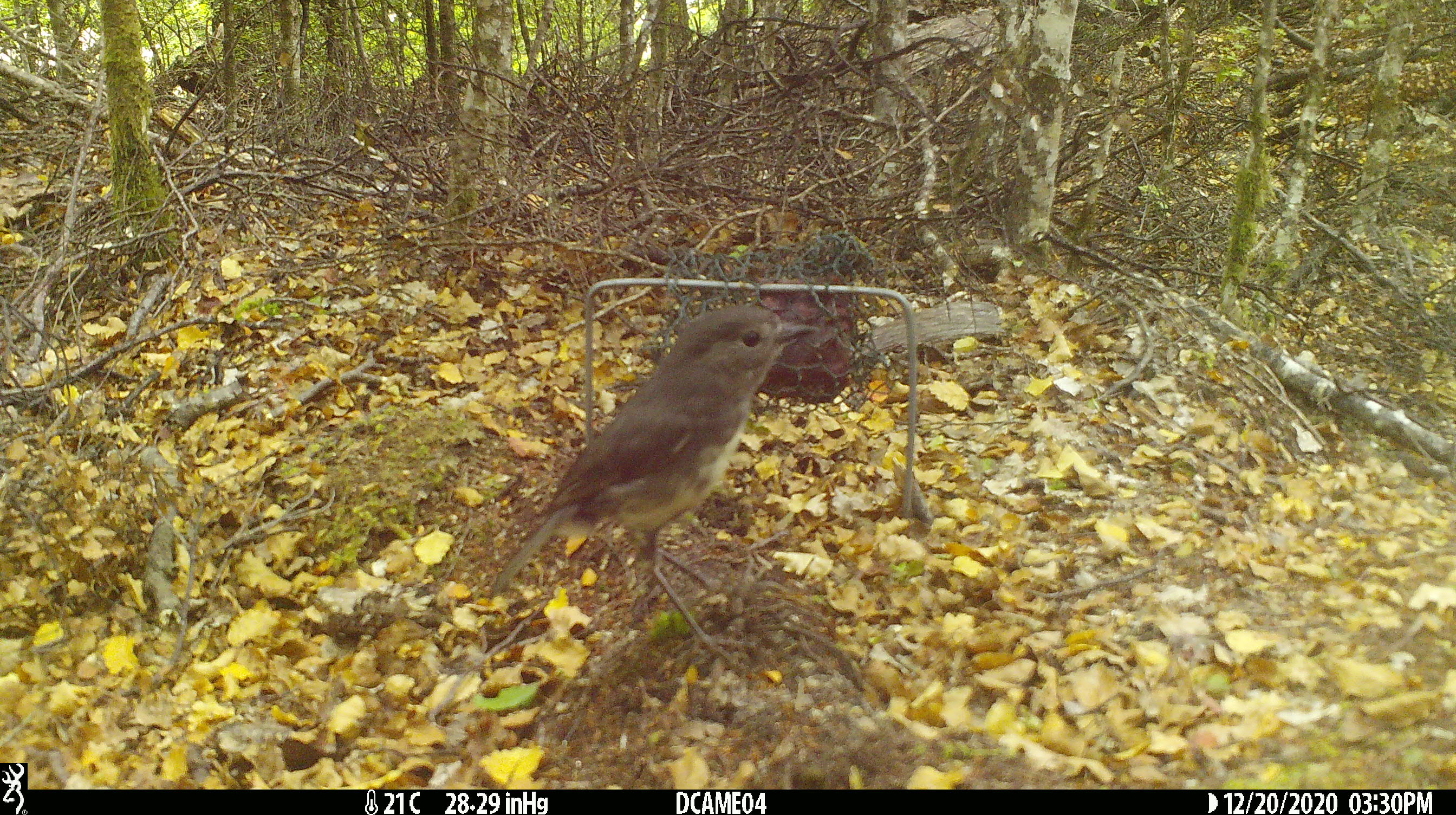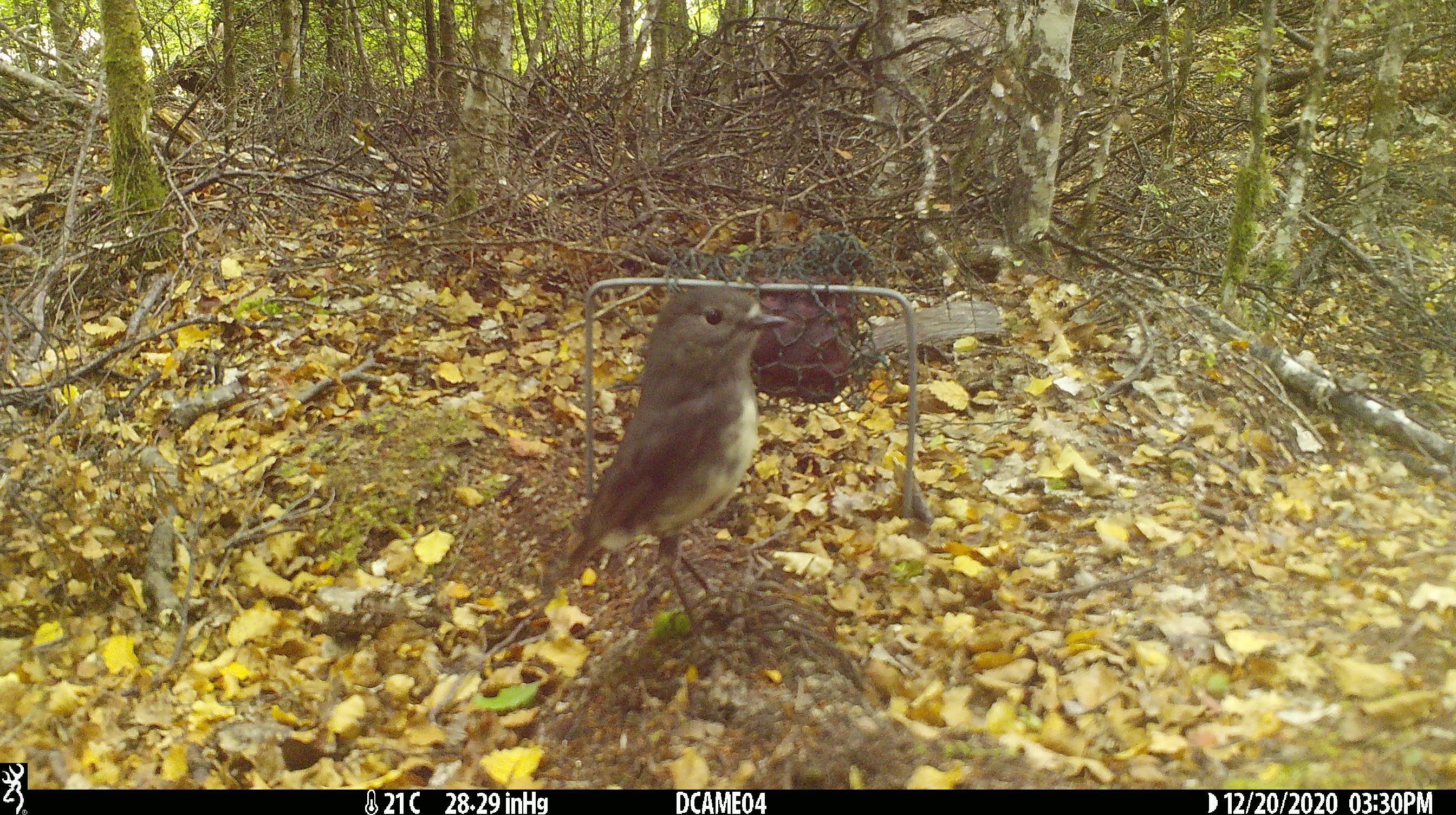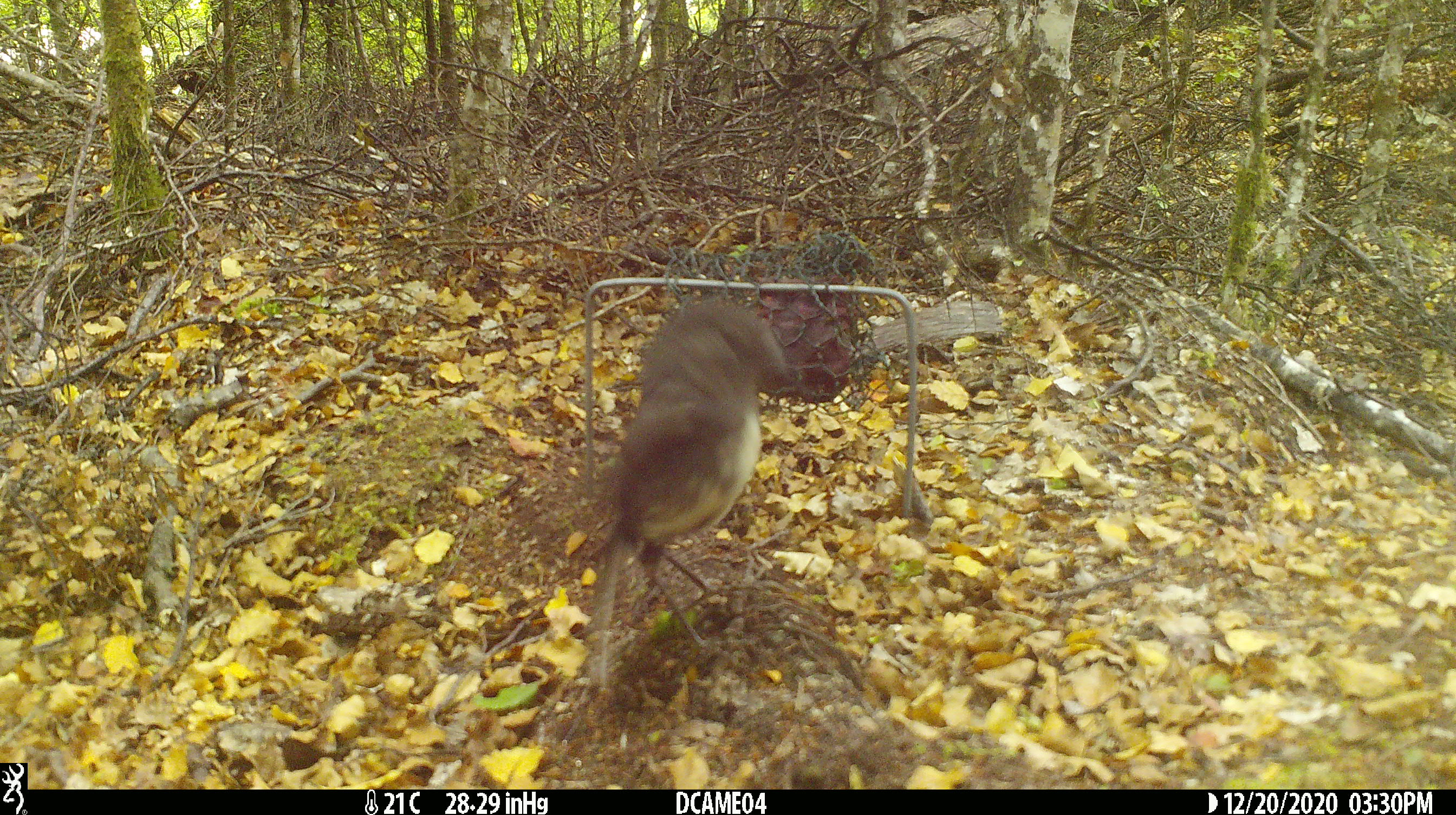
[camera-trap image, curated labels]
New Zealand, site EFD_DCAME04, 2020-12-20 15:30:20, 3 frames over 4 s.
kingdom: Animalia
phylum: Chordata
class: Aves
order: Passeriformes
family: Petroicidae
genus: Petroica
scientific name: Petroica australis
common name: new zealand robin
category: robin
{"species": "robin (new zealand robin) (Petroica australis)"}